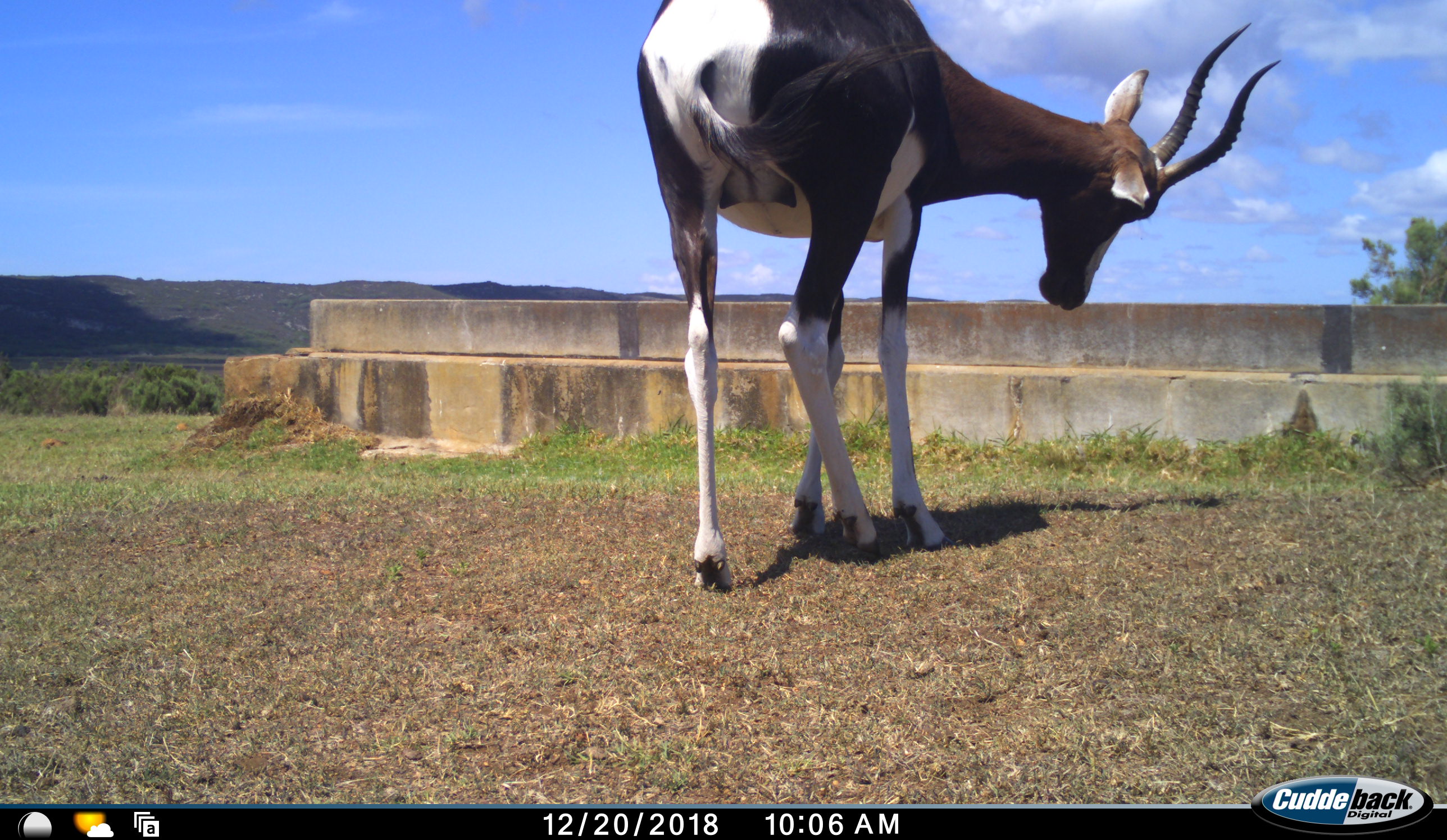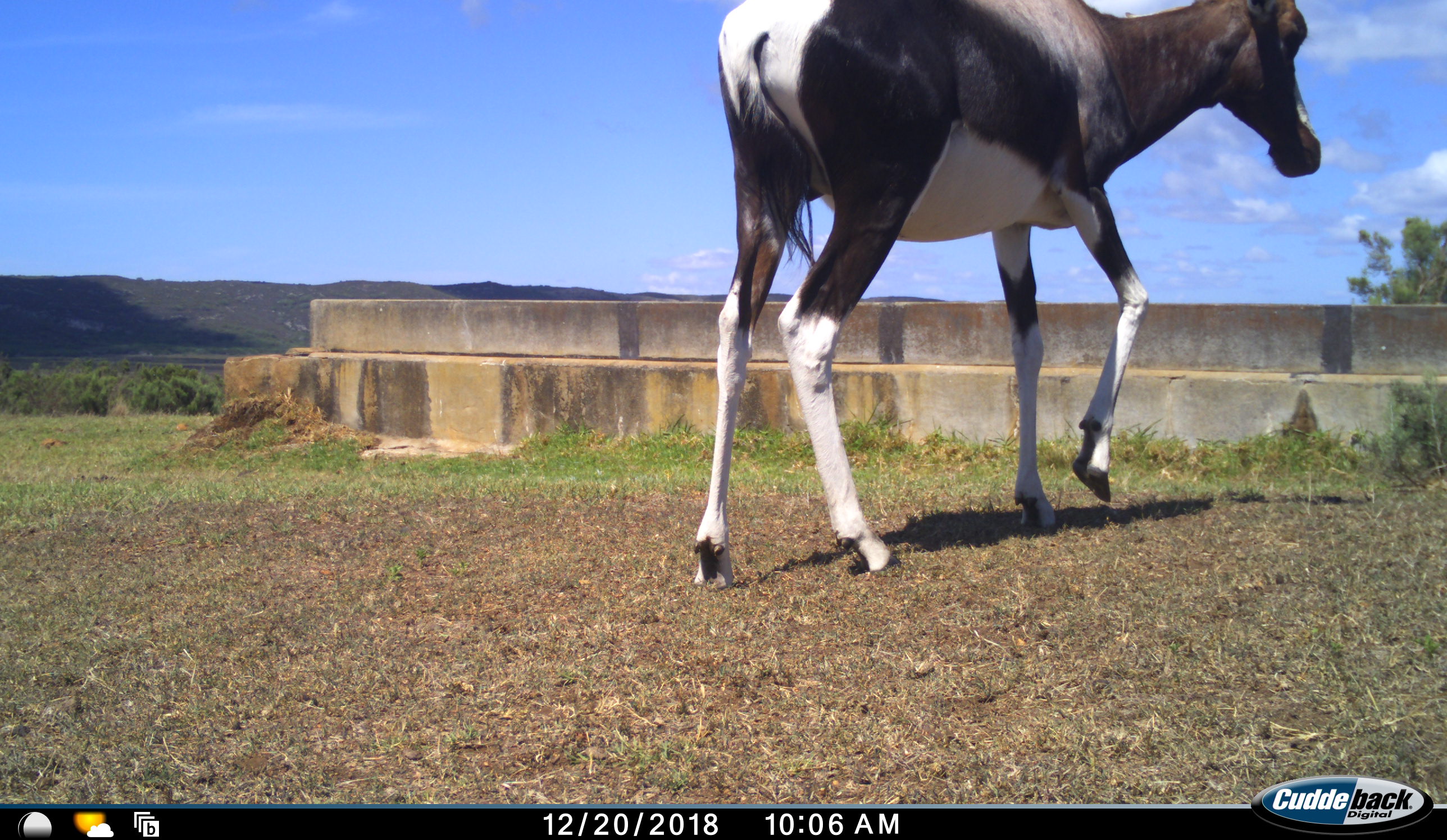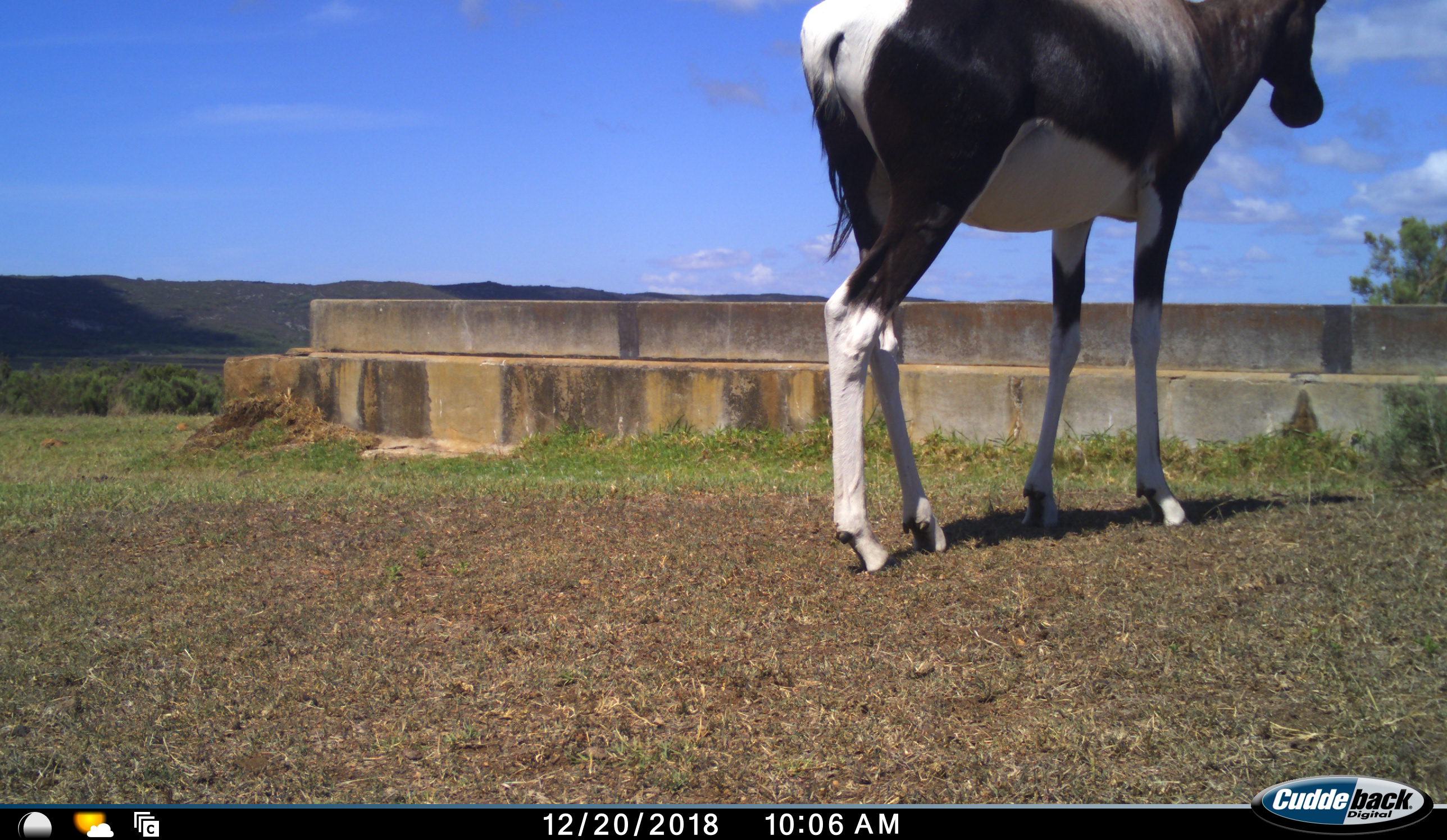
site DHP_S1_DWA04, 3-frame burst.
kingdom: Animalia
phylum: Chordata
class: Mammalia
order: Artiodactyla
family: Bovidae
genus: Damaliscus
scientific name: Damaliscus pygargus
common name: bontebok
Bontebok (Damaliscus pygargus), count 1. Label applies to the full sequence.